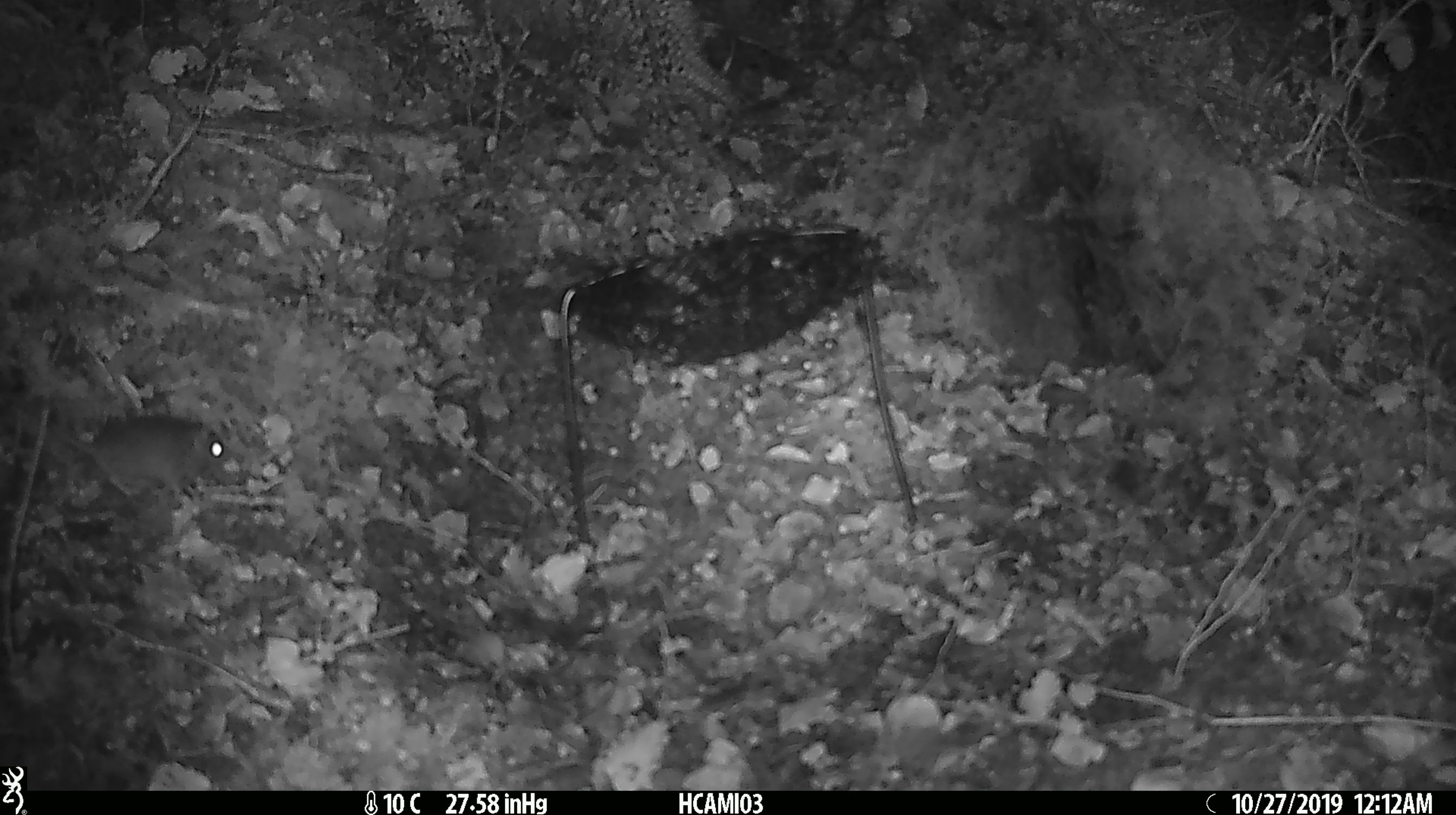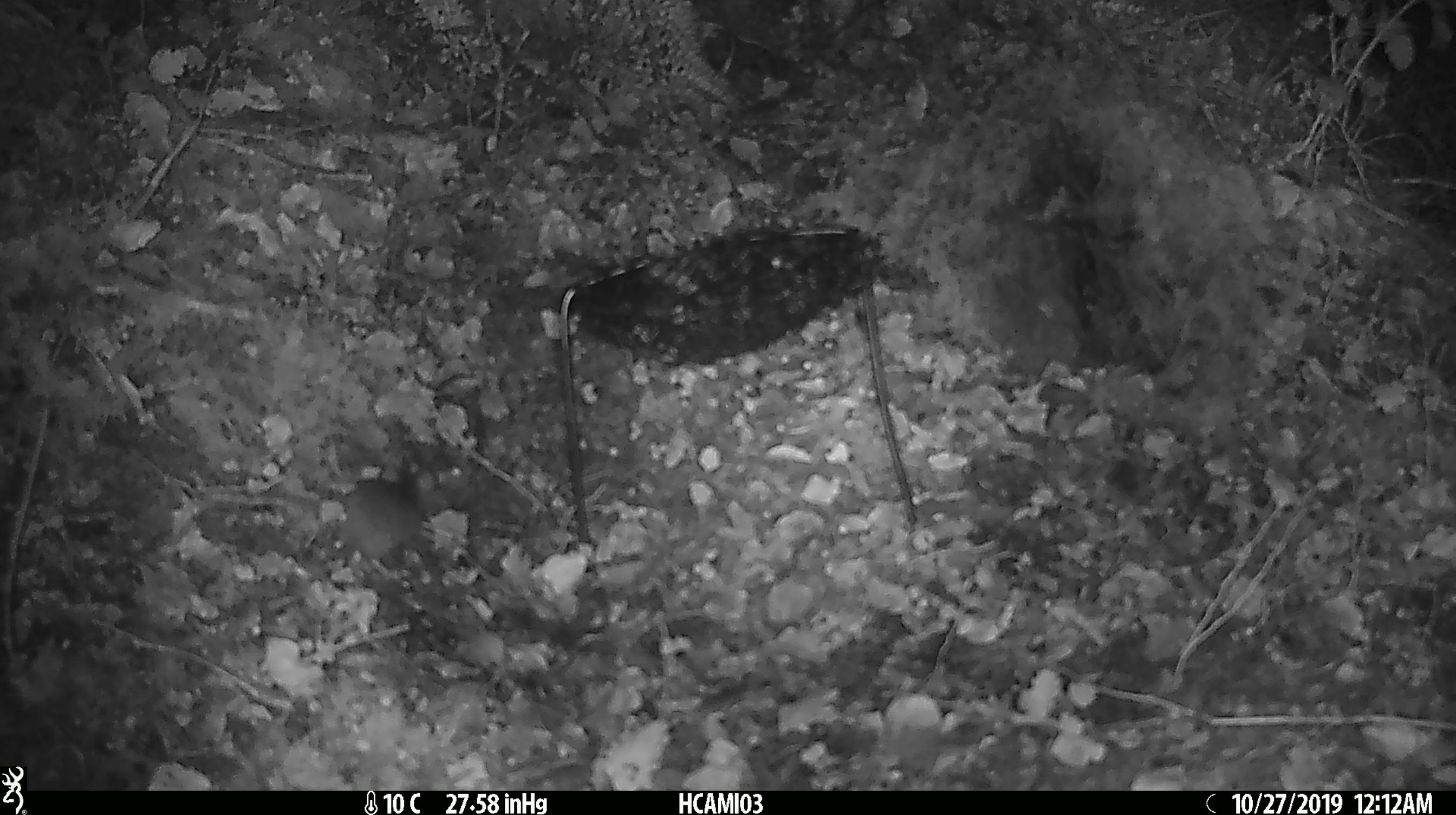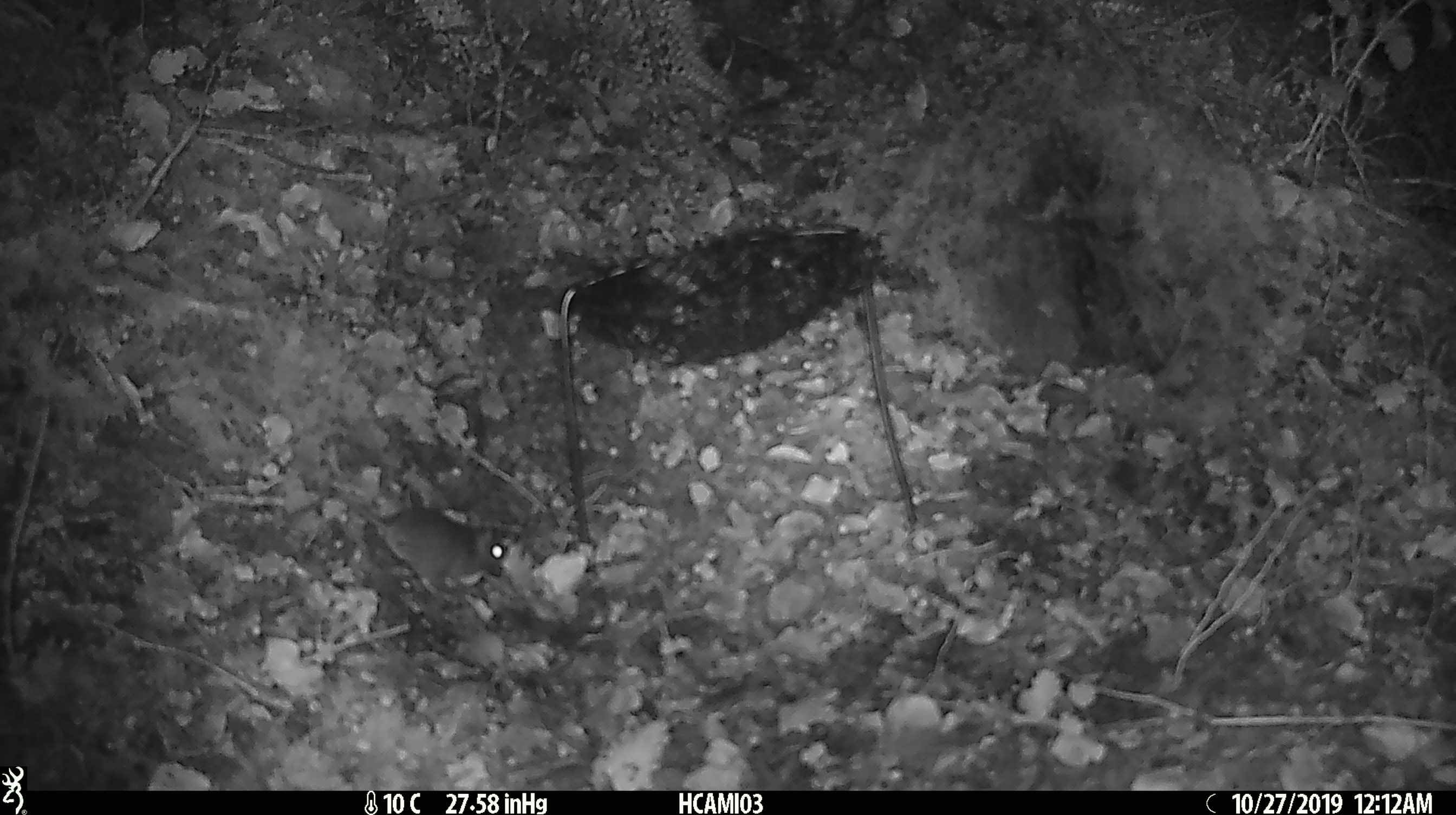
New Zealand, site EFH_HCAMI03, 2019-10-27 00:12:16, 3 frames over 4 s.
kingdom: Animalia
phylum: Chordata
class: Mammalia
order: Rodentia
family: Muridae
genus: Mus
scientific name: Mus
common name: mouse